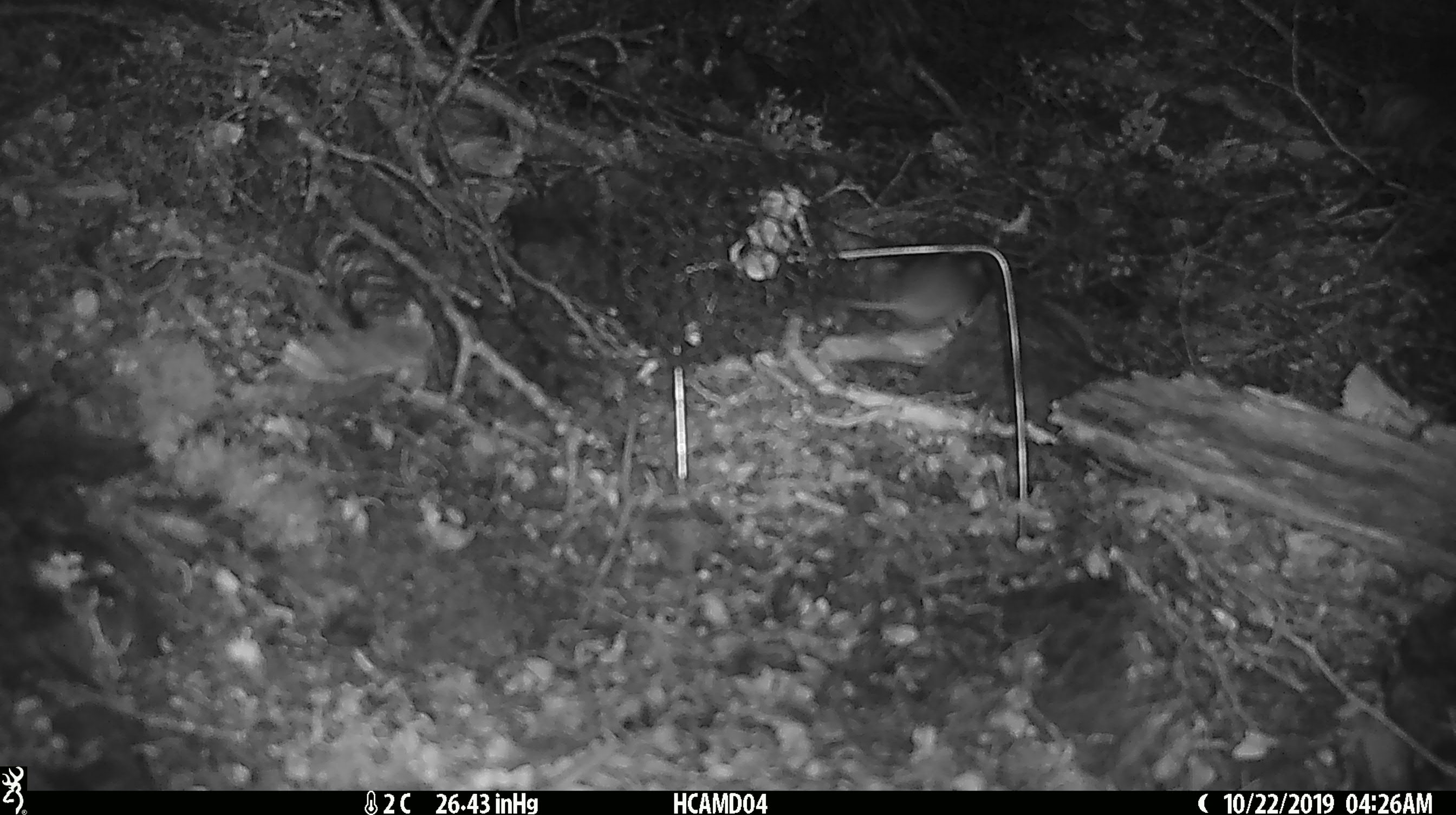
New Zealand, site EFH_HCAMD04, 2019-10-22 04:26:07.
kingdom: Animalia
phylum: Chordata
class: Mammalia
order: Rodentia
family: Muridae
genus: Mus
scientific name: Mus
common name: mouse